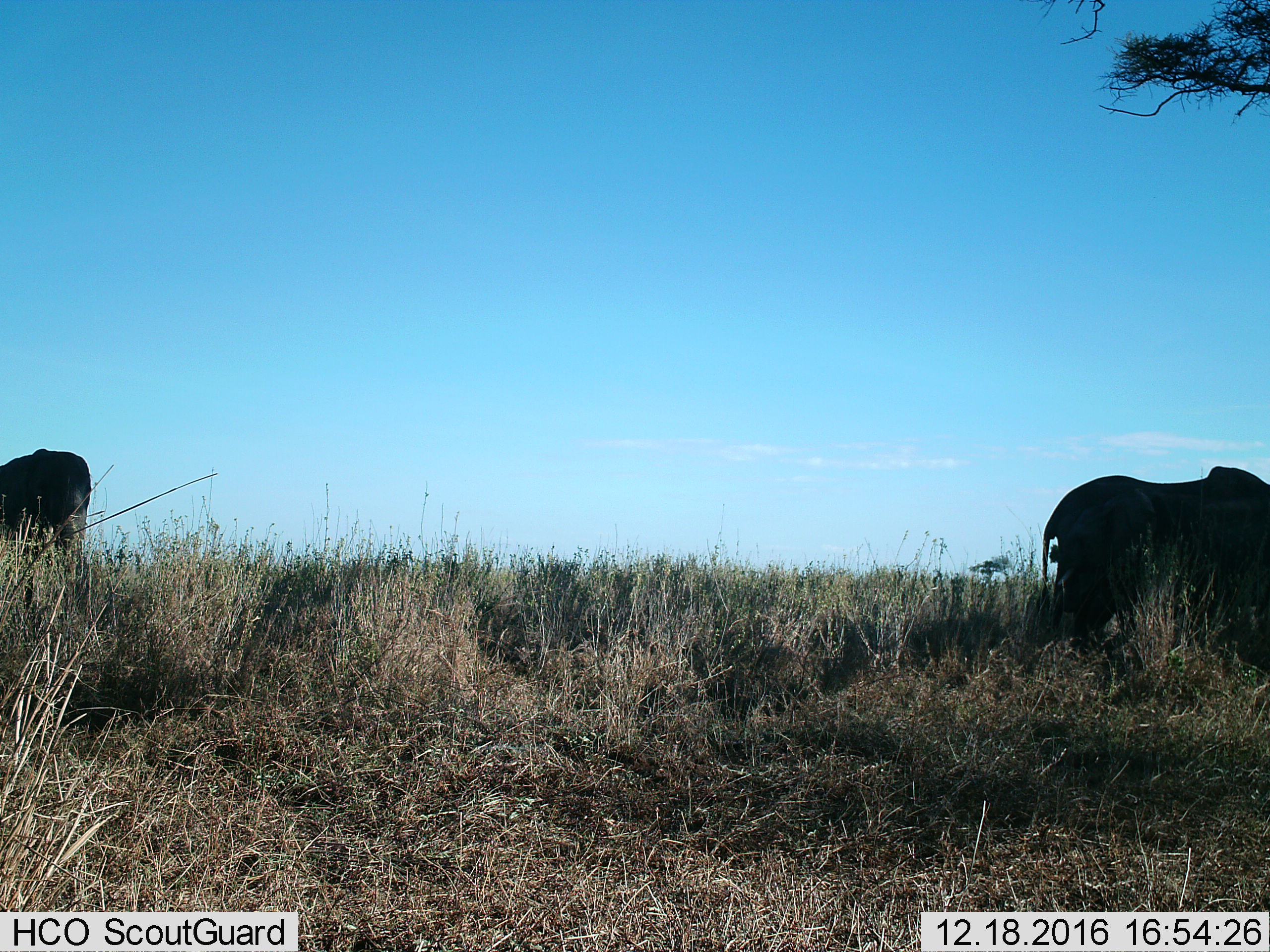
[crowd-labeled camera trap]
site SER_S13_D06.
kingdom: Animalia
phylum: Chordata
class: Mammalia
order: Artiodactyla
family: Bovidae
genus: Connochaetes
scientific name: Connochaetes taurinus taurinus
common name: blue wildebeest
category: wildebeestblue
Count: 2.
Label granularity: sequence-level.